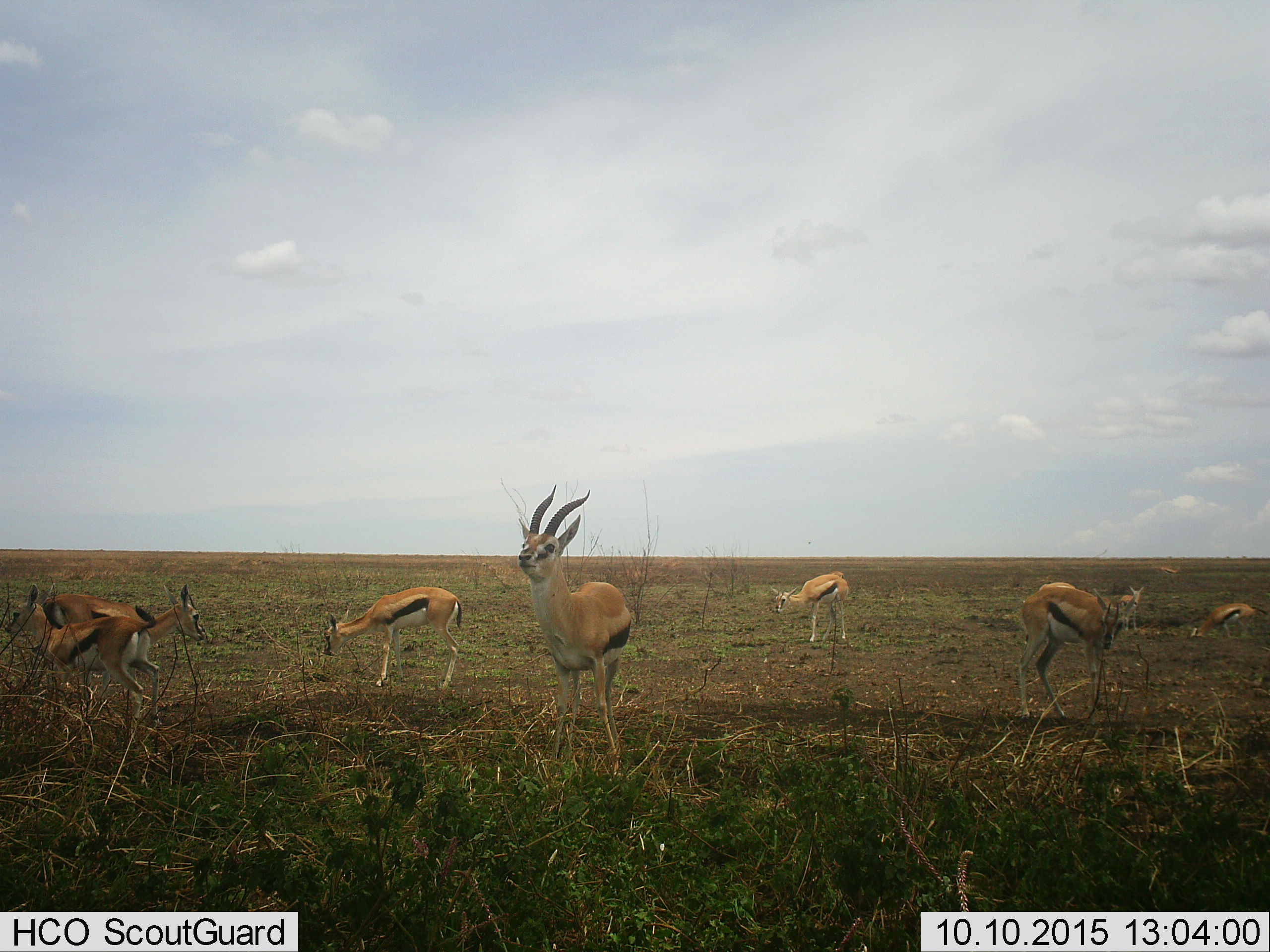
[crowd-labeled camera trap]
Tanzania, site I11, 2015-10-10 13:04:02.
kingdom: Animalia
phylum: Chordata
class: Mammalia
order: Artiodactyla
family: Bovidae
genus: Eudorcas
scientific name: Eudorcas thomsonii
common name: thomson's gazelle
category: gazellethomsons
Gazellethomsons (thomson's gazelle) (Eudorcas thomsonii), count 9. Behavior (volunteer vote fractions): standing 78%, resting 0%, moving 22%, interacting 11%. Young present (vote fraction): 33%. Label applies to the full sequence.